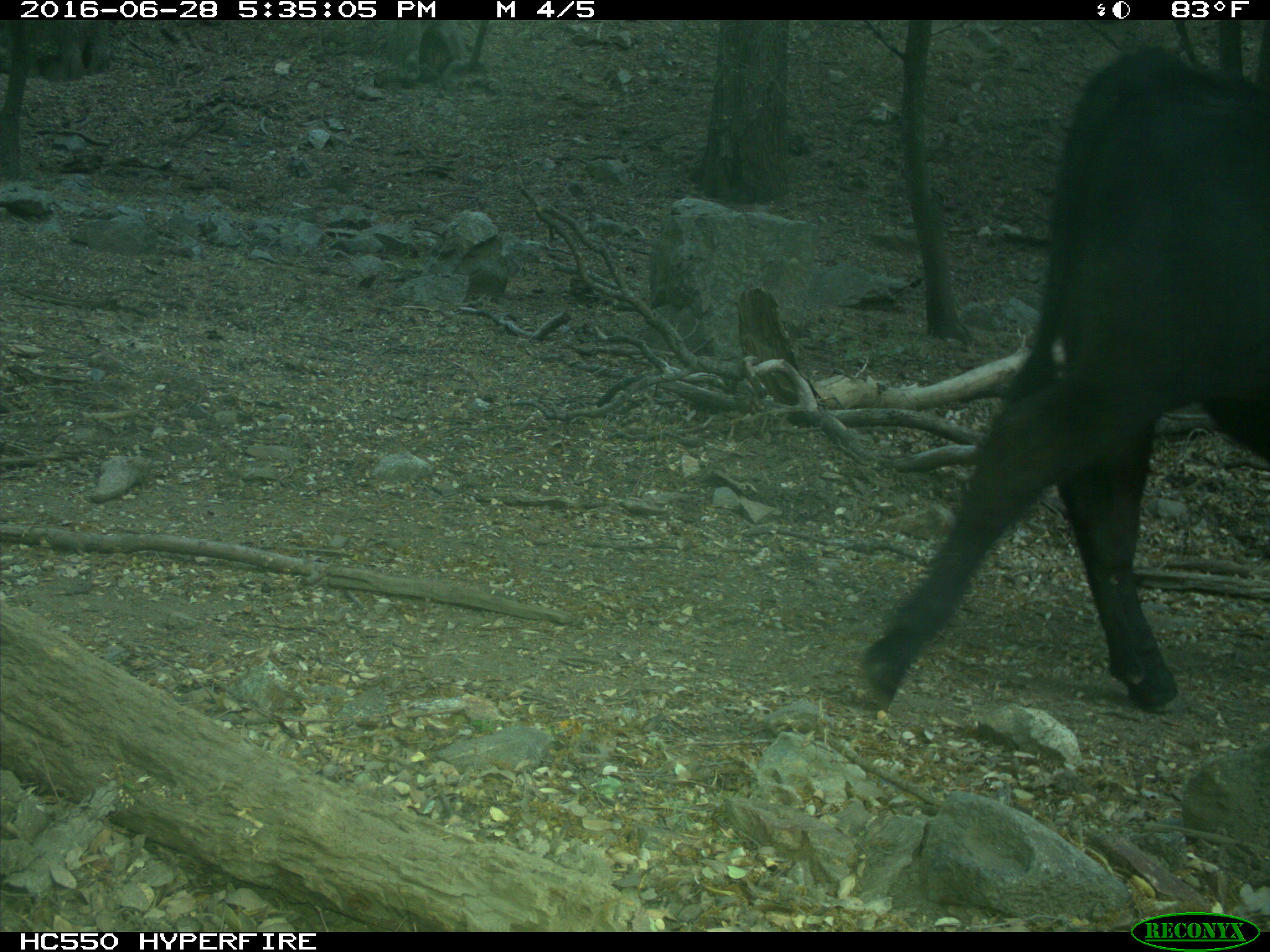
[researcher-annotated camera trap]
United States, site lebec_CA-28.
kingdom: Animalia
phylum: Chordata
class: Mammalia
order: Artiodactyla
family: Bovidae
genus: Bos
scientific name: Bos taurus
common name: domestic cow